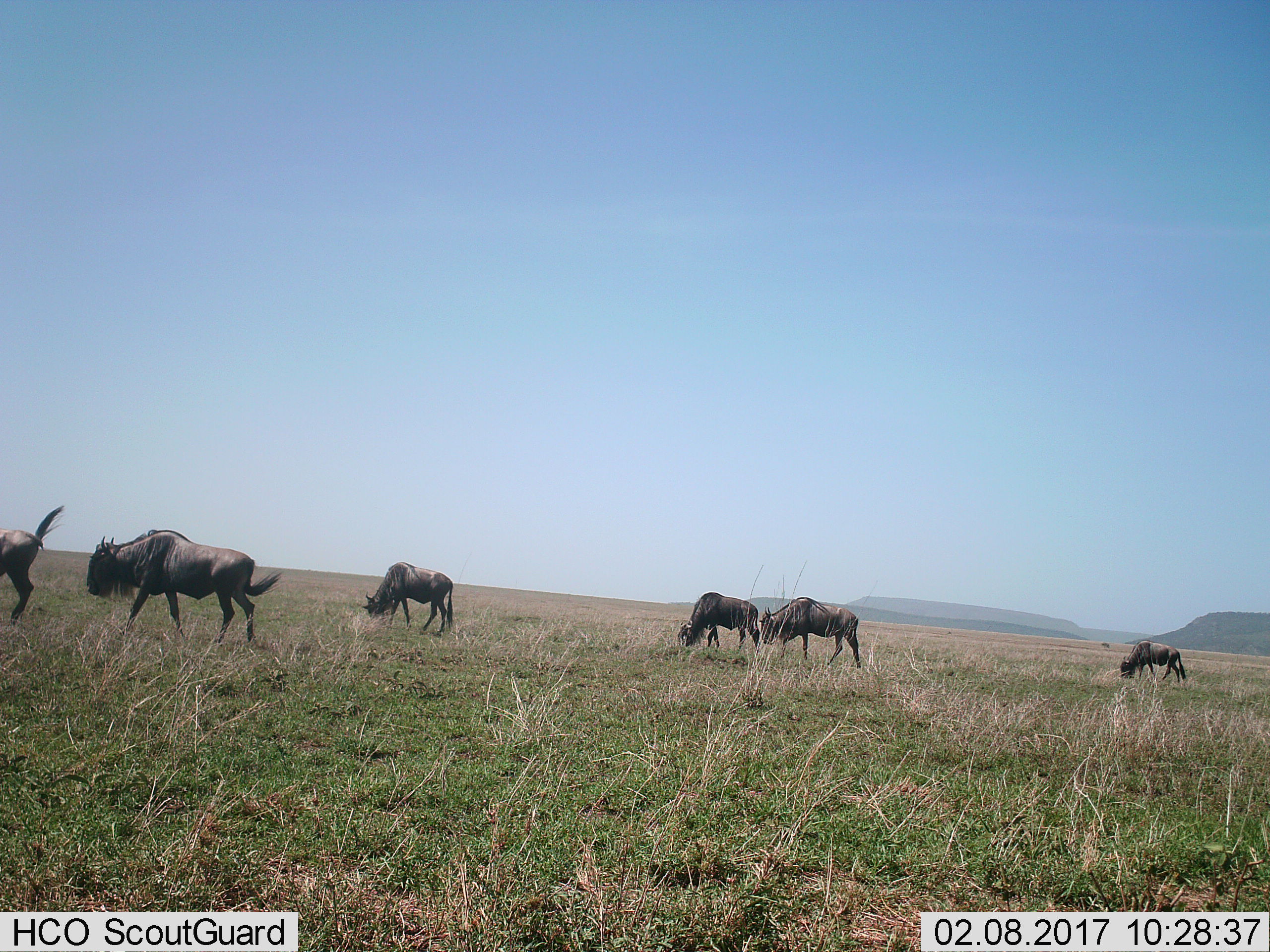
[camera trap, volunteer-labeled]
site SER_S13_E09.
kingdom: Animalia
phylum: Chordata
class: Mammalia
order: Artiodactyla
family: Bovidae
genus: Connochaetes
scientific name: Connochaetes taurinus taurinus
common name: blue wildebeest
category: wildebeestblue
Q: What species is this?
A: Wildebeestblue (blue wildebeest) (Connochaetes taurinus taurinus).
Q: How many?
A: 6.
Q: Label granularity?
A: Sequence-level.